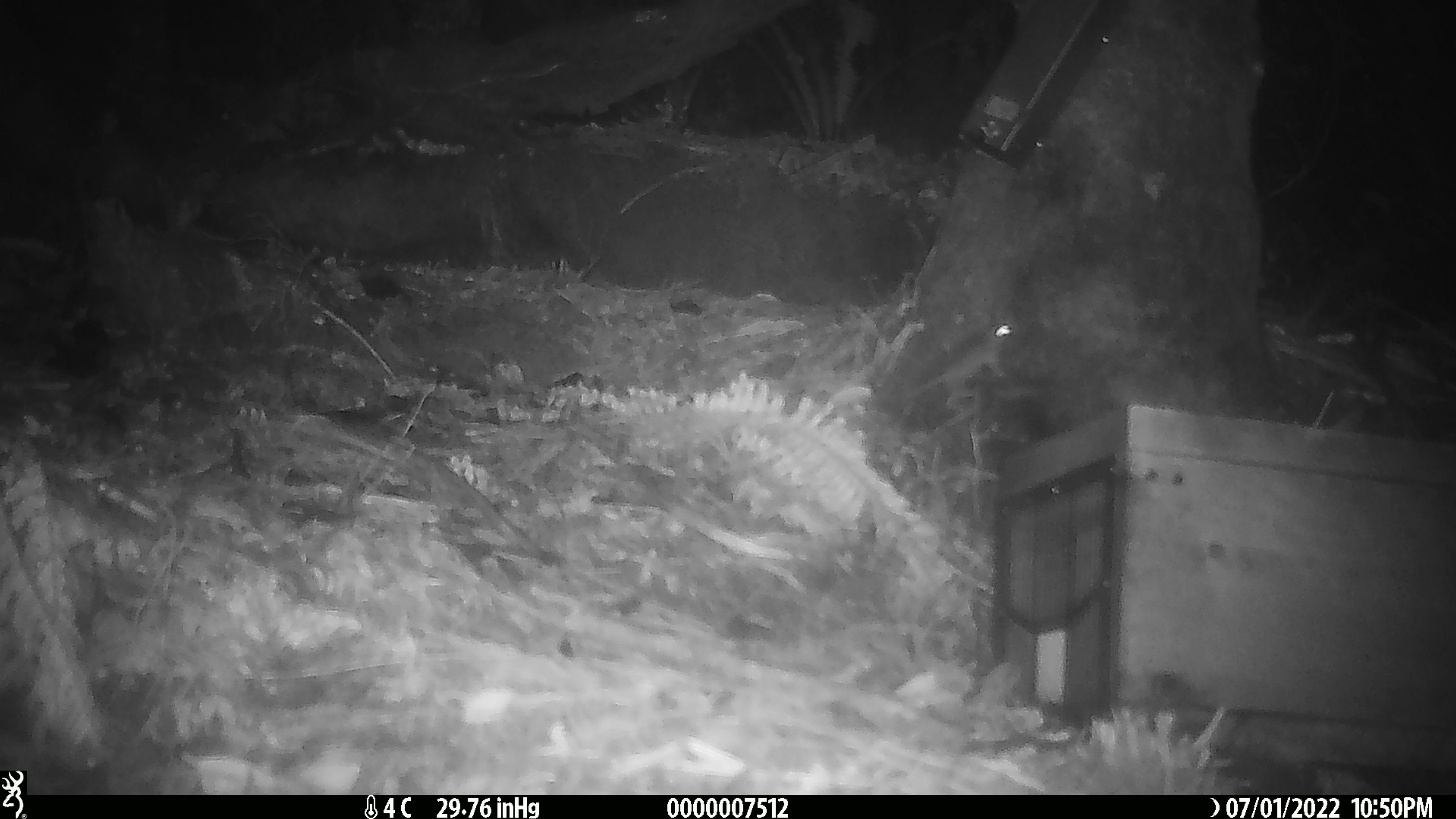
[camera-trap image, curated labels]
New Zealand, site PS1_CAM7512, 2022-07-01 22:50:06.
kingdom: Animalia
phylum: Chordata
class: Mammalia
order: Rodentia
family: Muridae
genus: Mus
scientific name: Mus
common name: mouse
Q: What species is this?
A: Mouse (Mus).